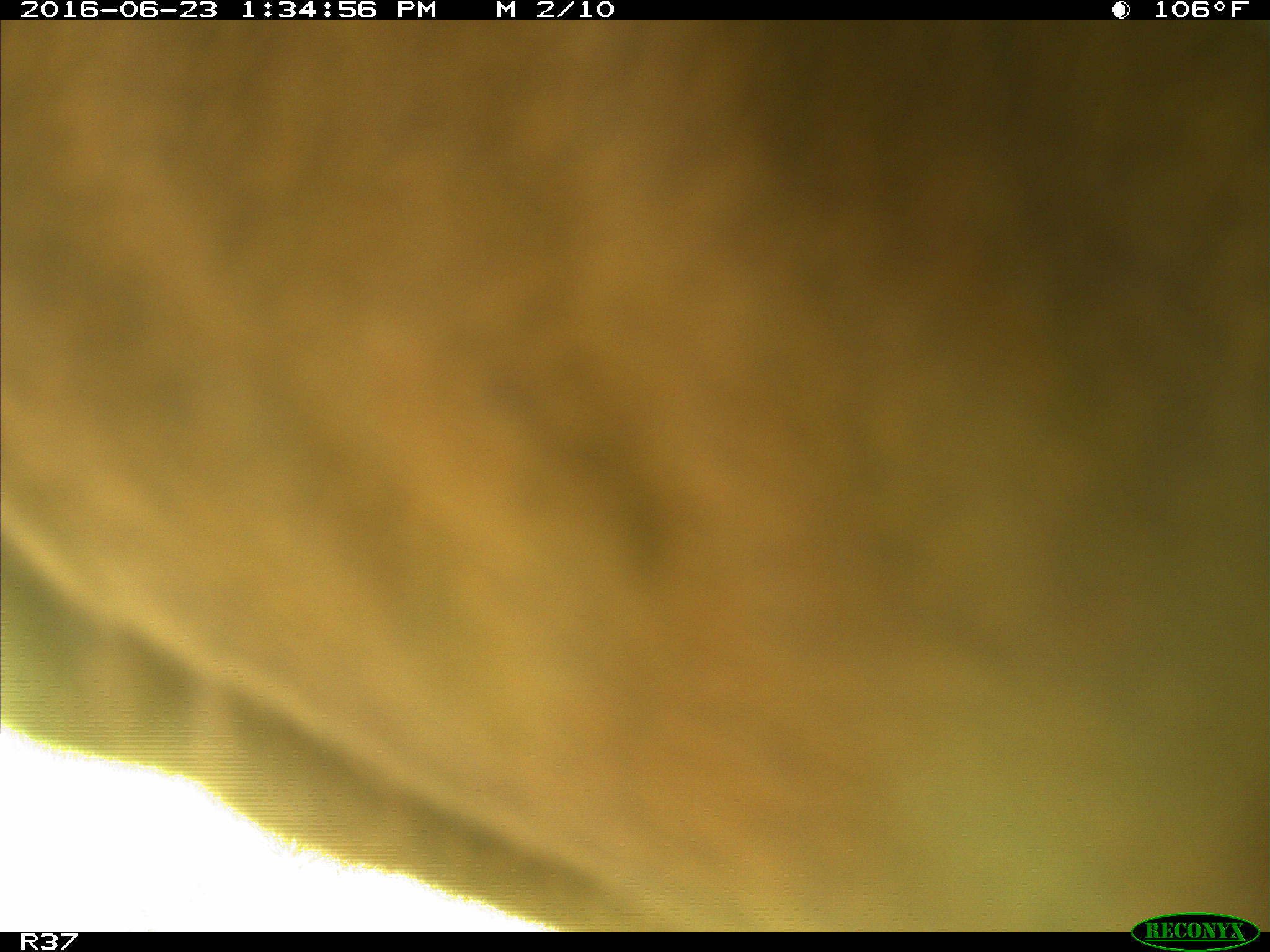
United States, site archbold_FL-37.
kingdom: Animalia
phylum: Chordata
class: Mammalia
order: Artiodactyla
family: Bovidae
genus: Bos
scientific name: Bos taurus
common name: domestic cow